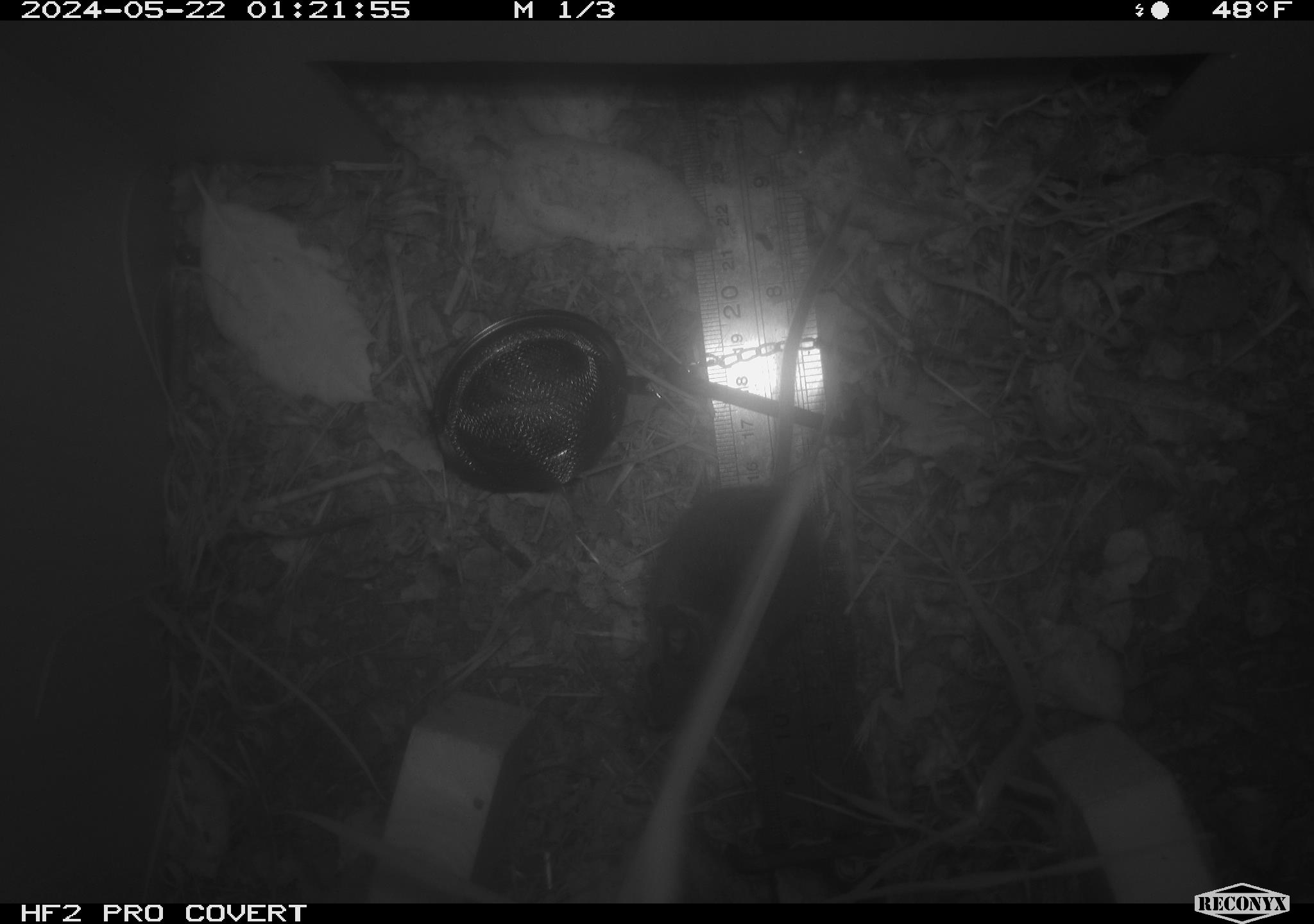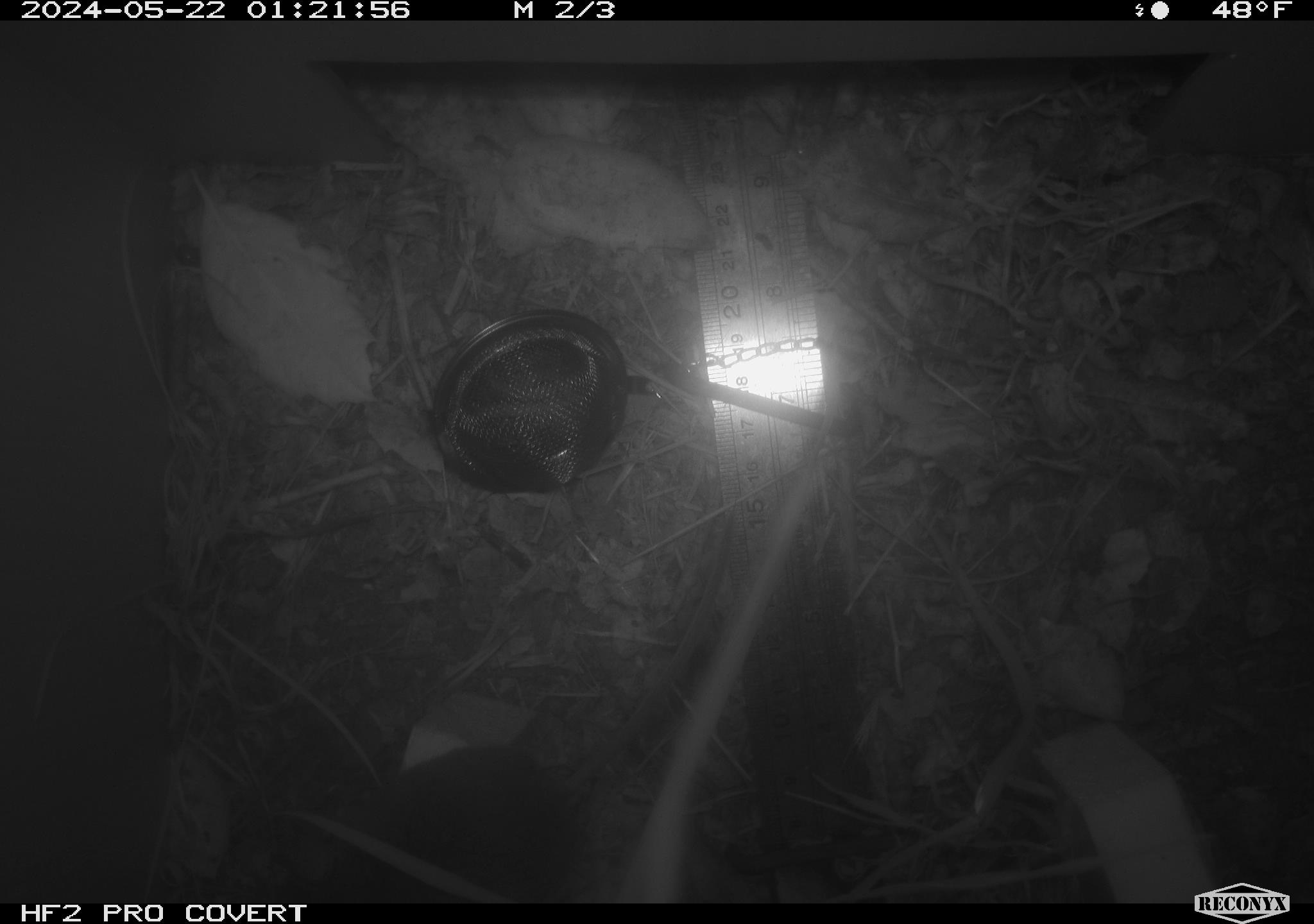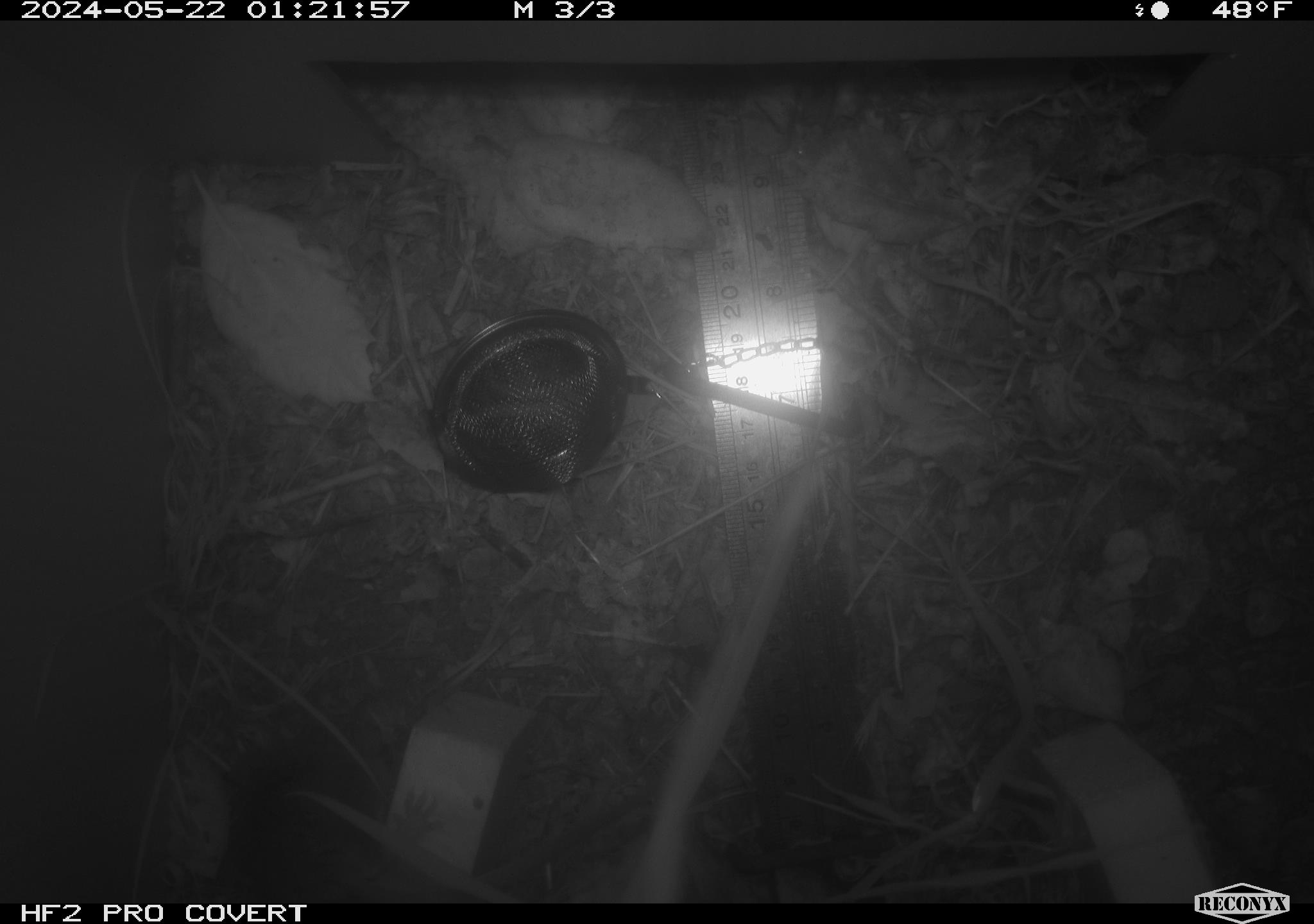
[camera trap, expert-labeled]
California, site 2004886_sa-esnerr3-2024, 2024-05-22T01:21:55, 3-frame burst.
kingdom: Animalia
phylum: Chordata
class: Mammalia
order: Rodentia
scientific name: Rodentia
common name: rodent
Rodent (Rodentia).